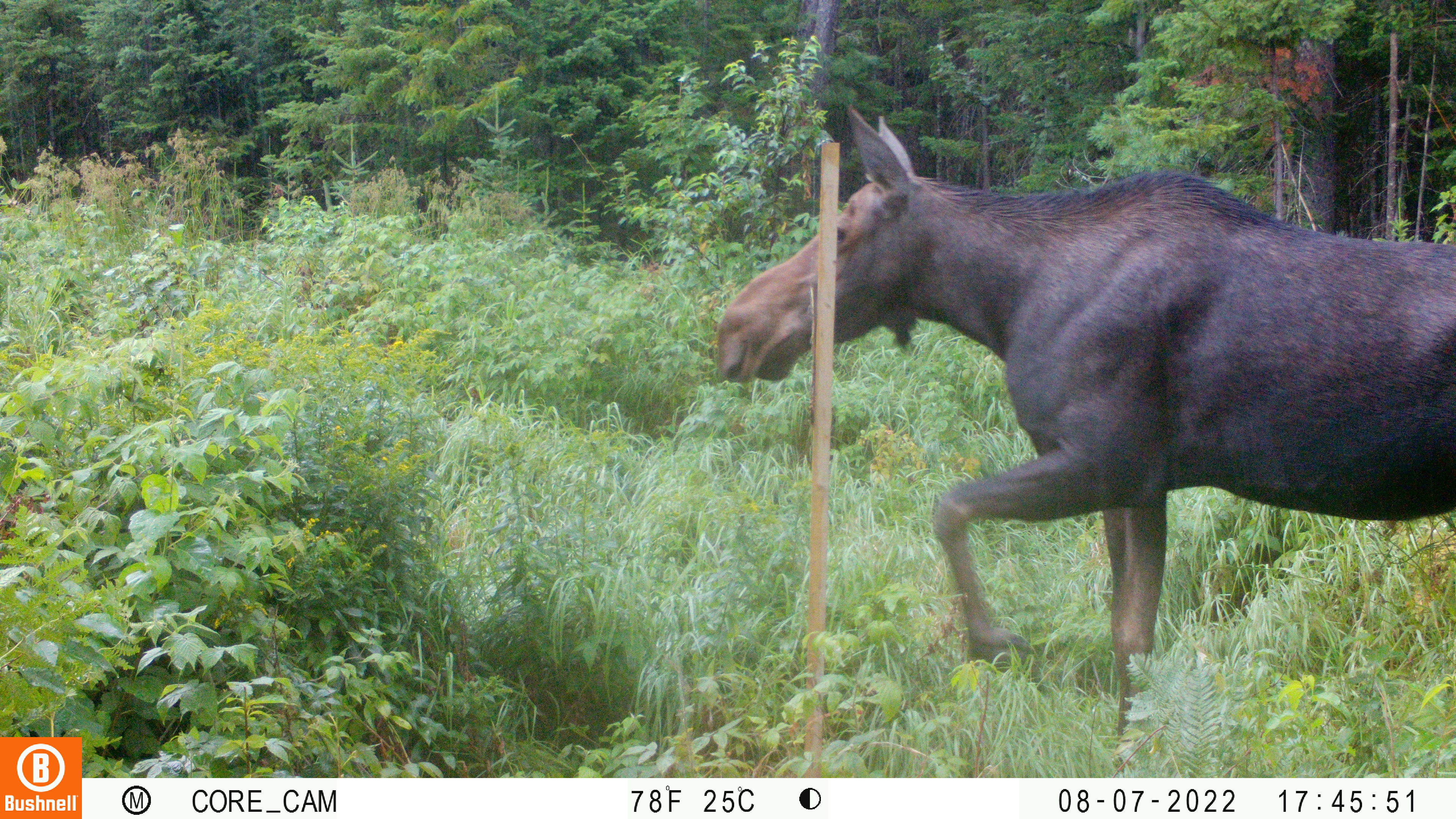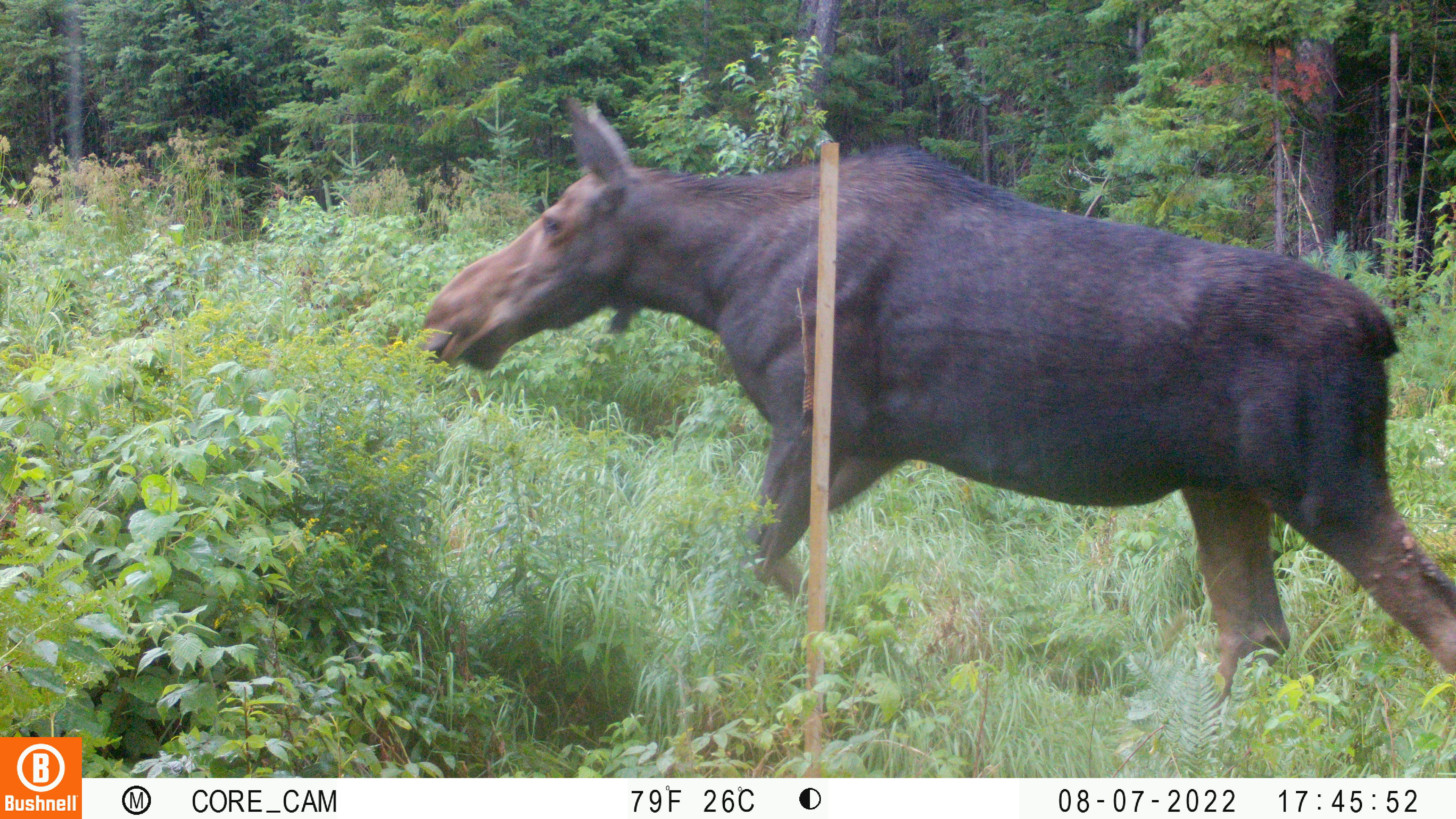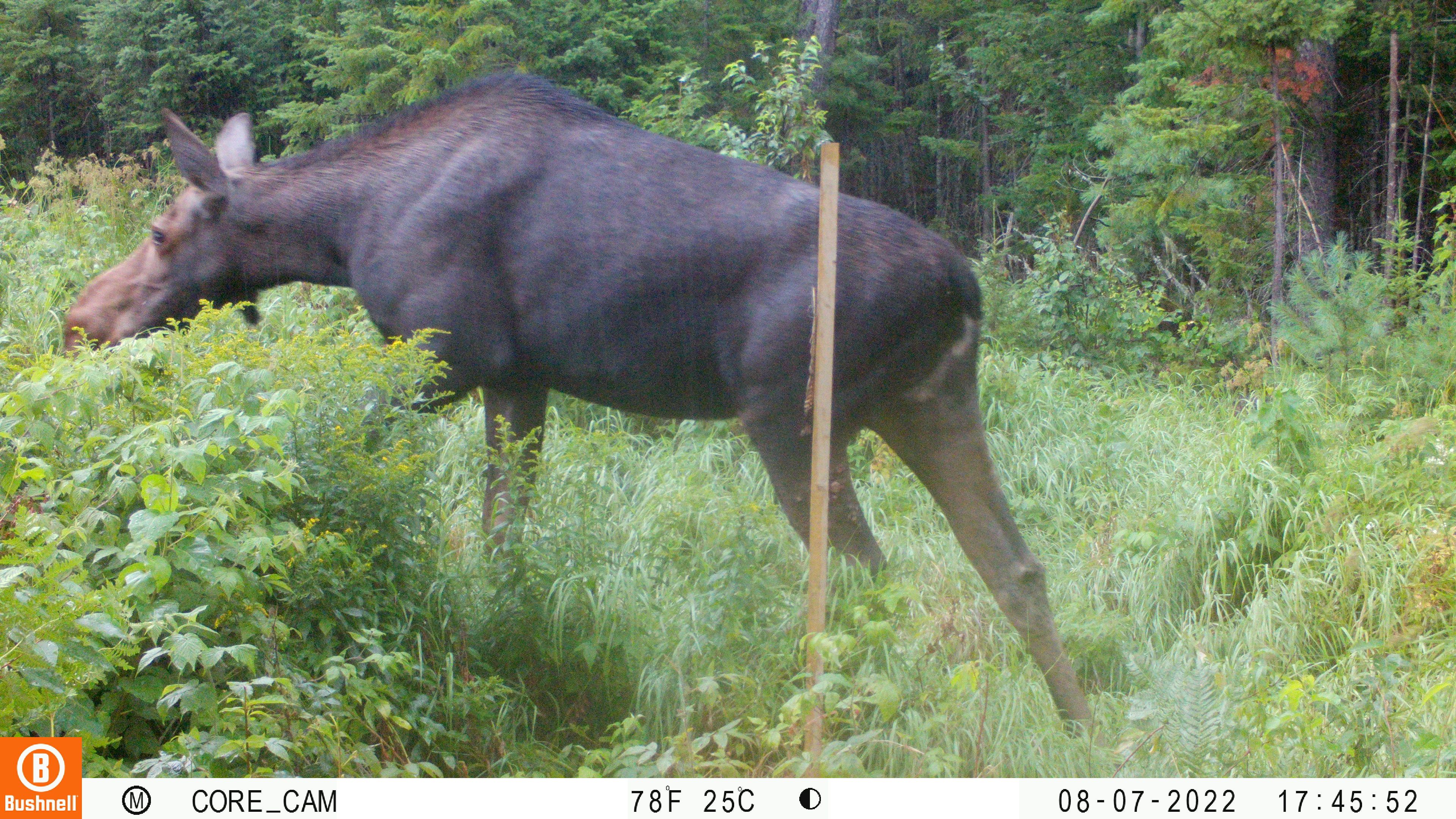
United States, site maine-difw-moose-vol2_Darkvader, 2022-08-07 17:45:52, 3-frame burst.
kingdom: Animalia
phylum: Chordata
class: Mammalia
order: Artiodactyla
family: Cervidae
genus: Alces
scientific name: Alces alces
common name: moose